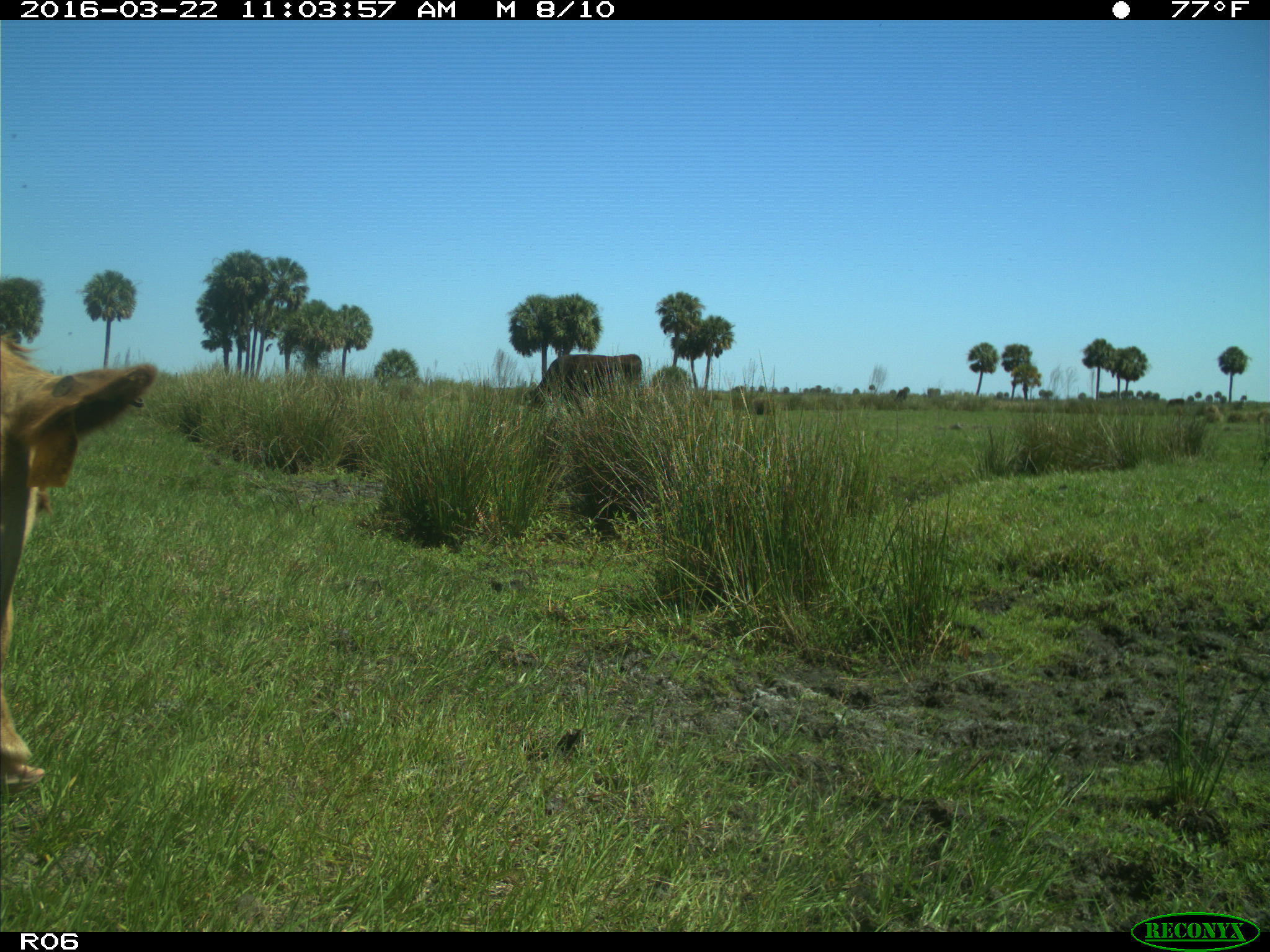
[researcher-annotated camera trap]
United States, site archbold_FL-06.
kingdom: Animalia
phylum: Chordata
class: Mammalia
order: Artiodactyla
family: Bovidae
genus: Bos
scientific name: Bos taurus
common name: domestic cow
Bos taurus (domestic cow).